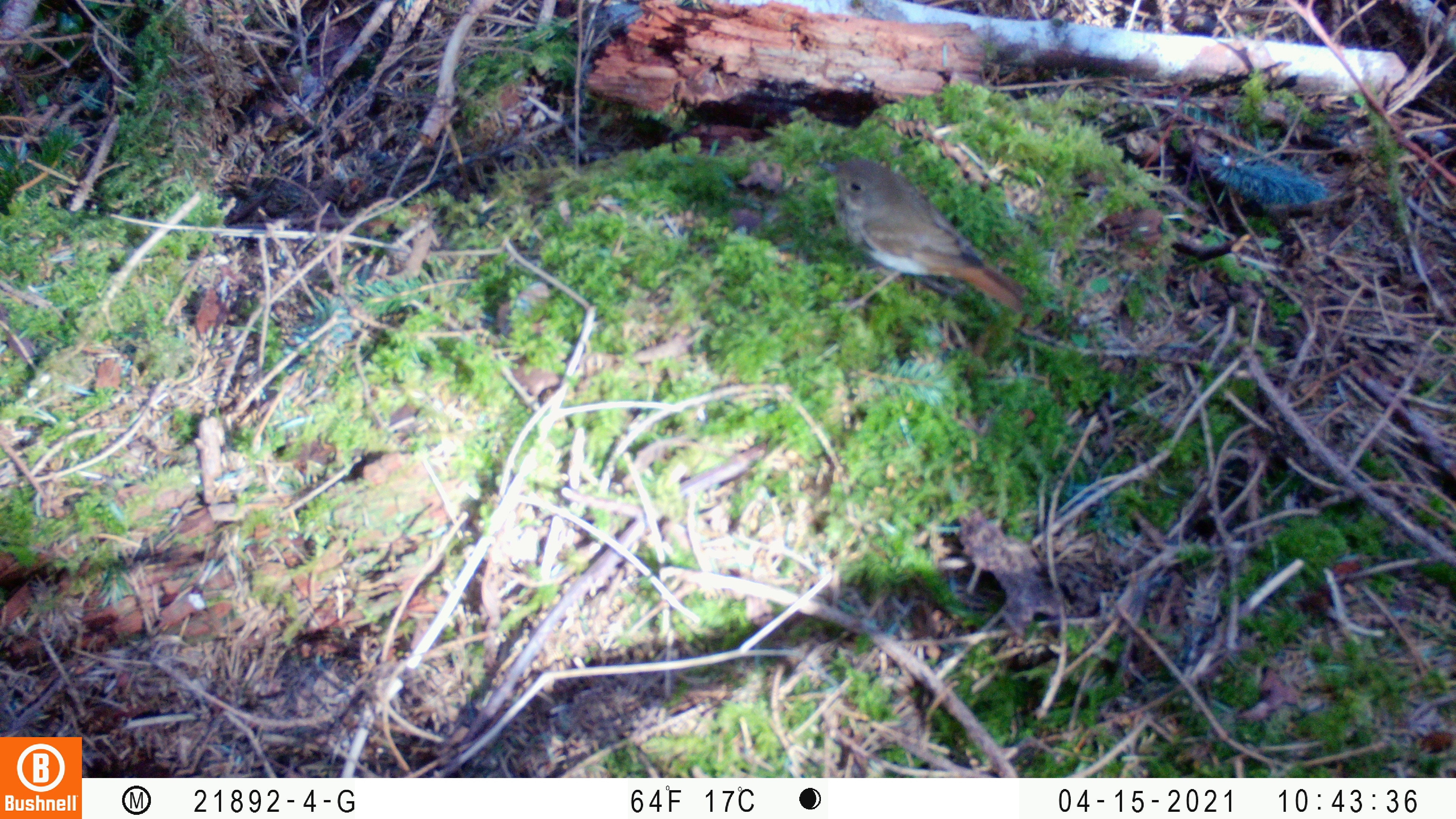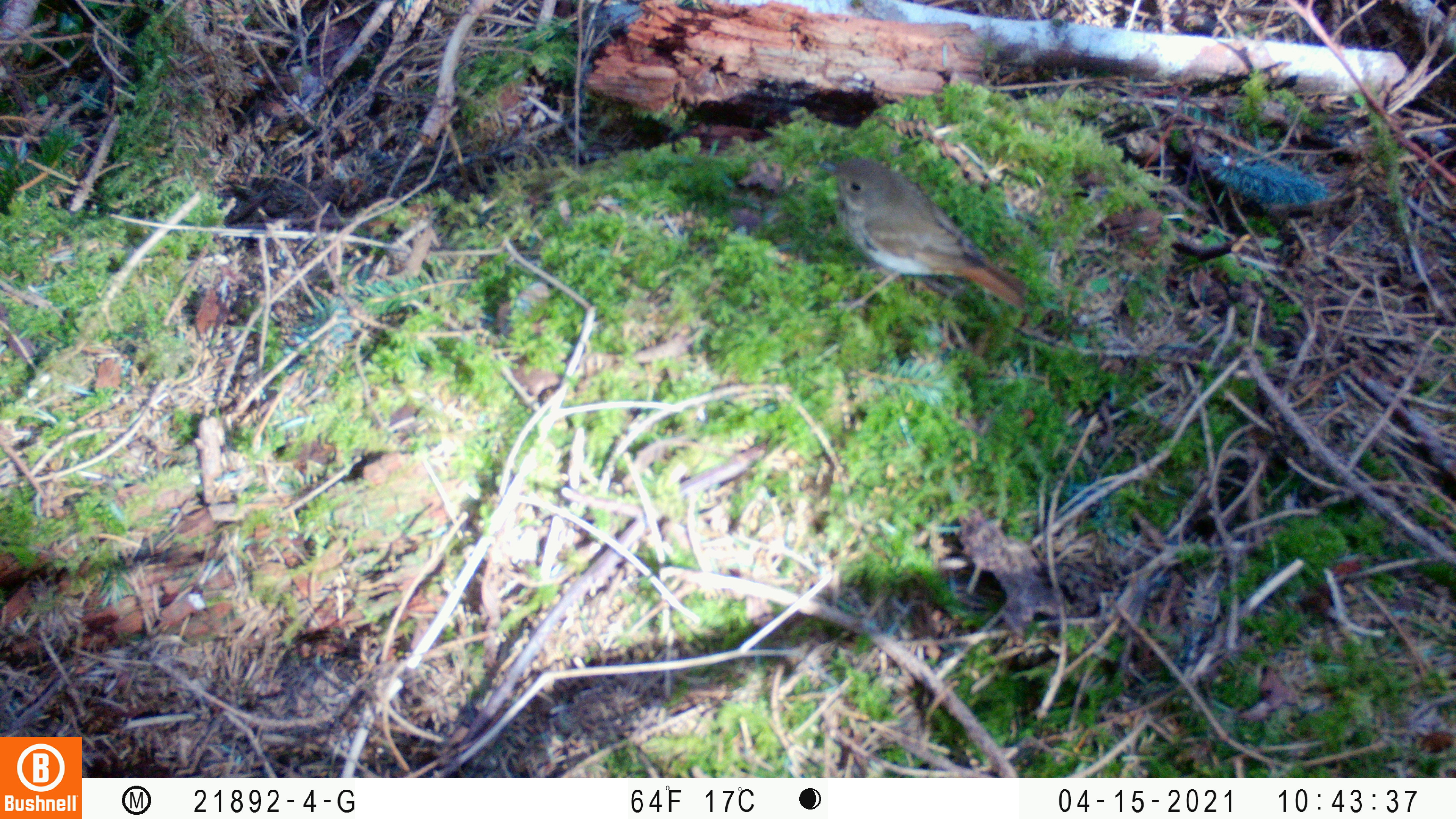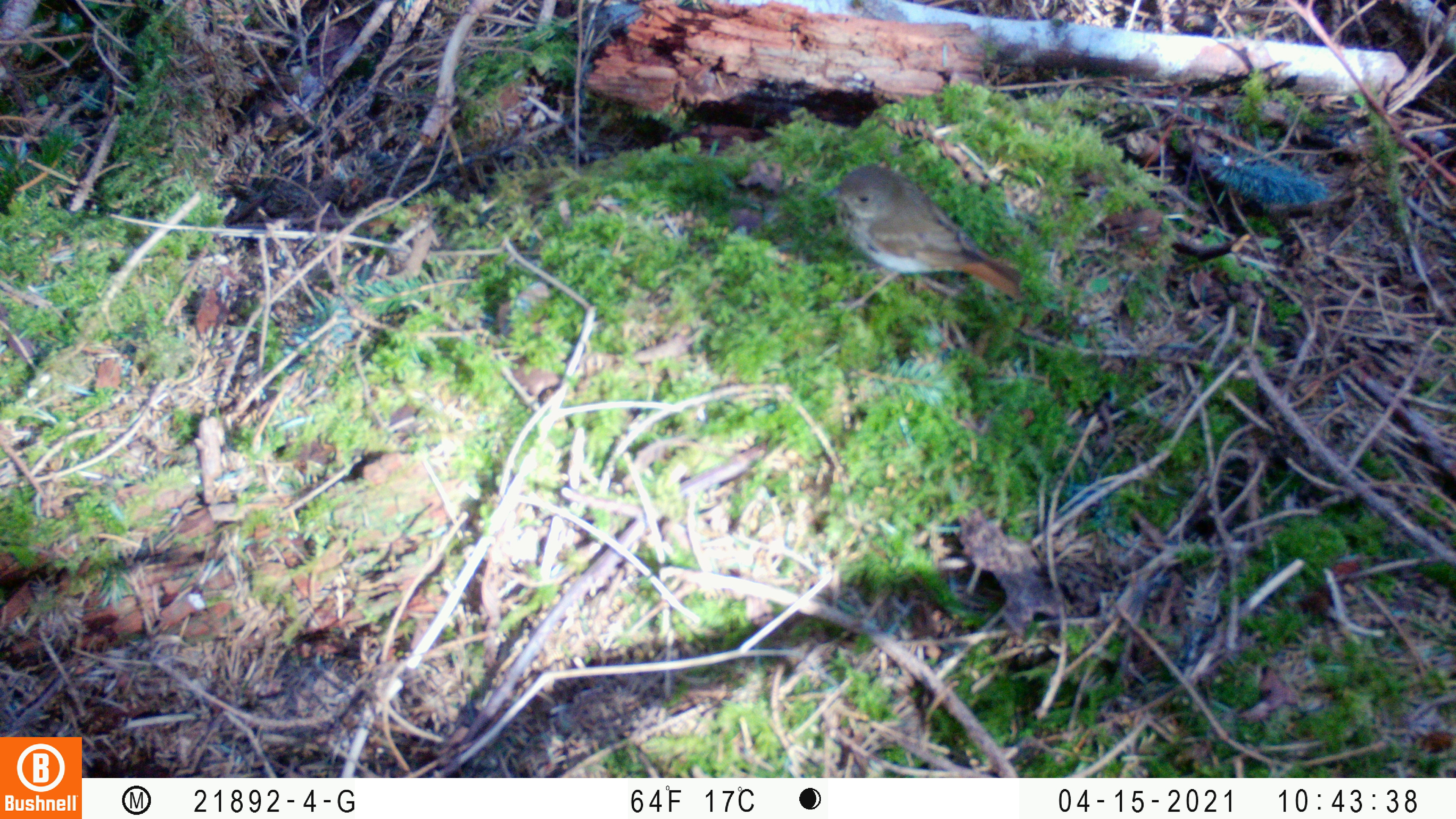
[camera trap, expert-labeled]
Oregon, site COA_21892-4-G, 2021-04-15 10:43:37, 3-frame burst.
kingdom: Animalia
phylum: Chordata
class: Aves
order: Passeriformes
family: Turdidae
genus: Catharus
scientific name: Catharus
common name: brown thrushes and nightingale-thrushes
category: catharus species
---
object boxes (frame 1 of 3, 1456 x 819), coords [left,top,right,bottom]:
catharus species: [771,114,1049,351]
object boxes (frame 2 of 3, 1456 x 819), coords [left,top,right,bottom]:
catharus species: [794,131,1044,350]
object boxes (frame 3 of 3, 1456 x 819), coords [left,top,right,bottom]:
catharus species: [807,149,1045,351]